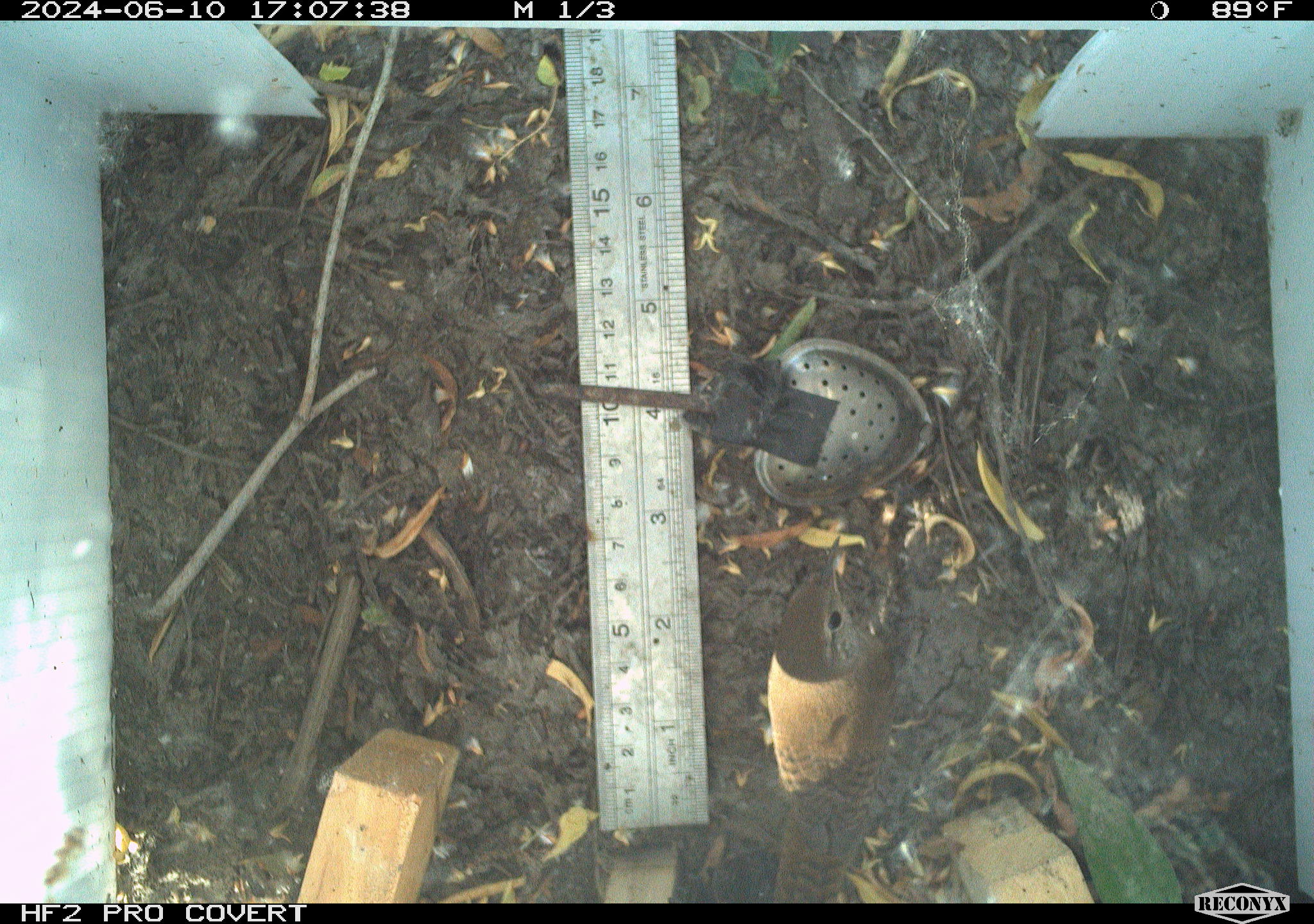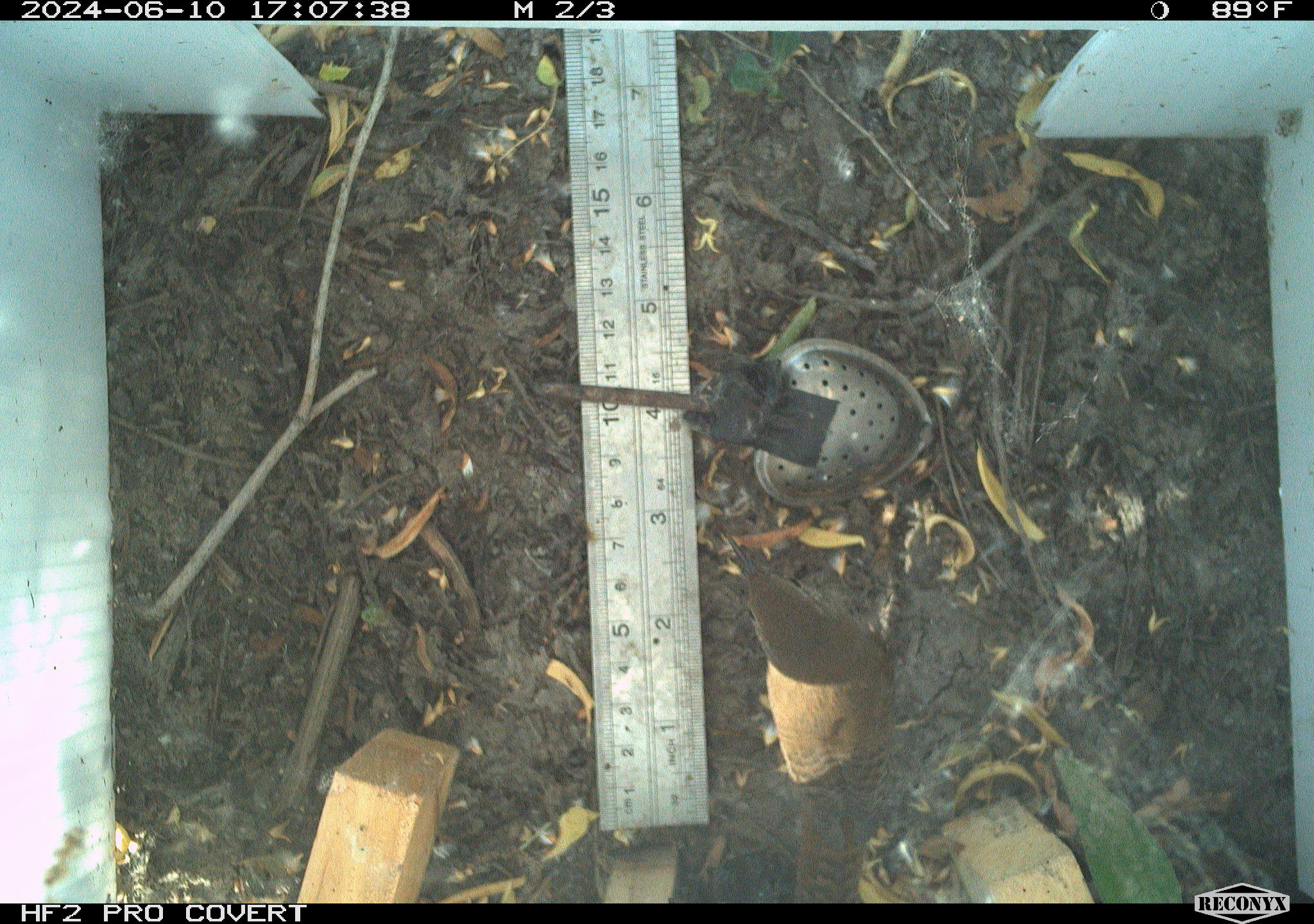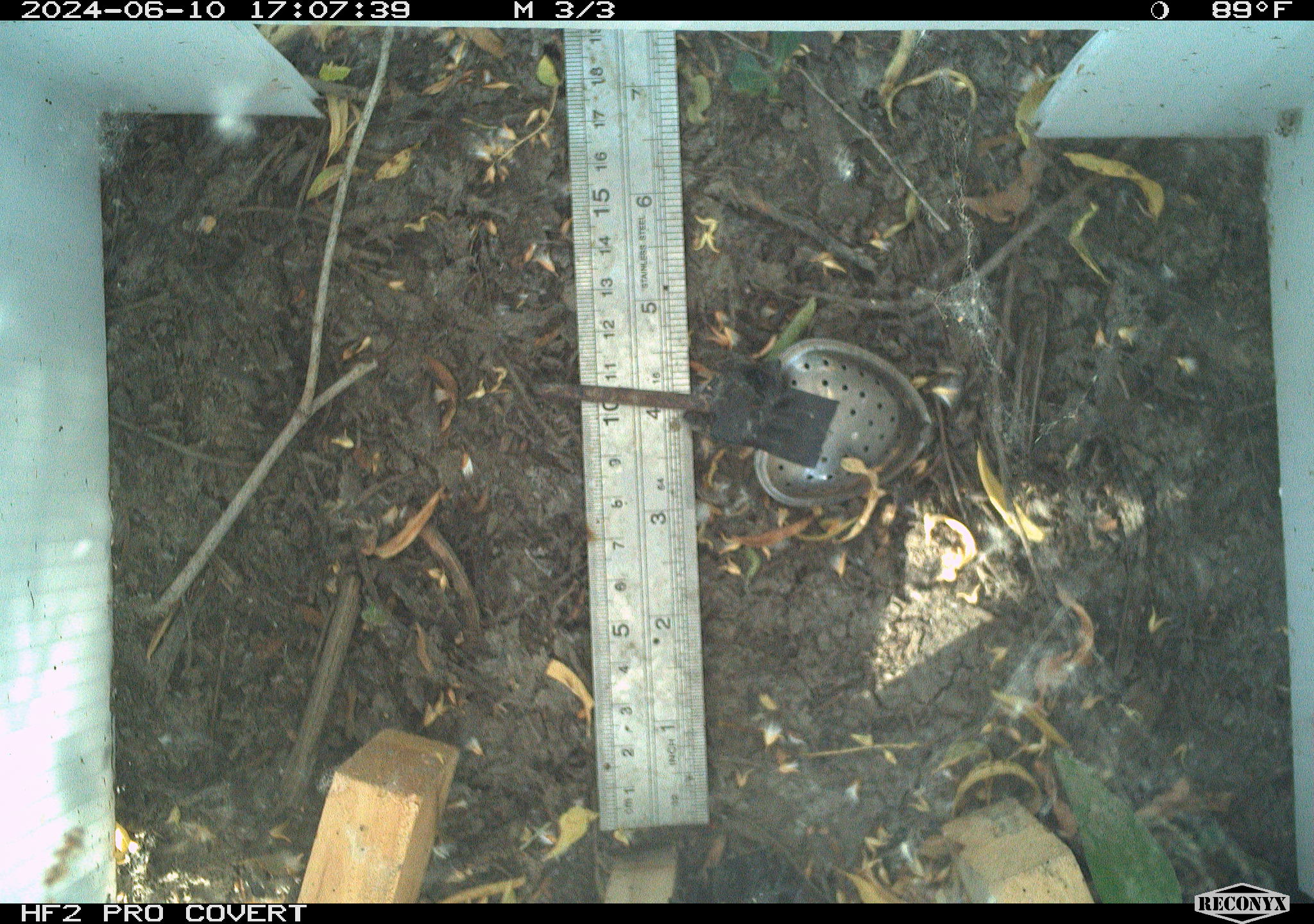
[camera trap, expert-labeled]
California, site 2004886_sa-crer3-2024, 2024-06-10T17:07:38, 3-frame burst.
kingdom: Animalia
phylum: Chordata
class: Aves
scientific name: Aves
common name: bird